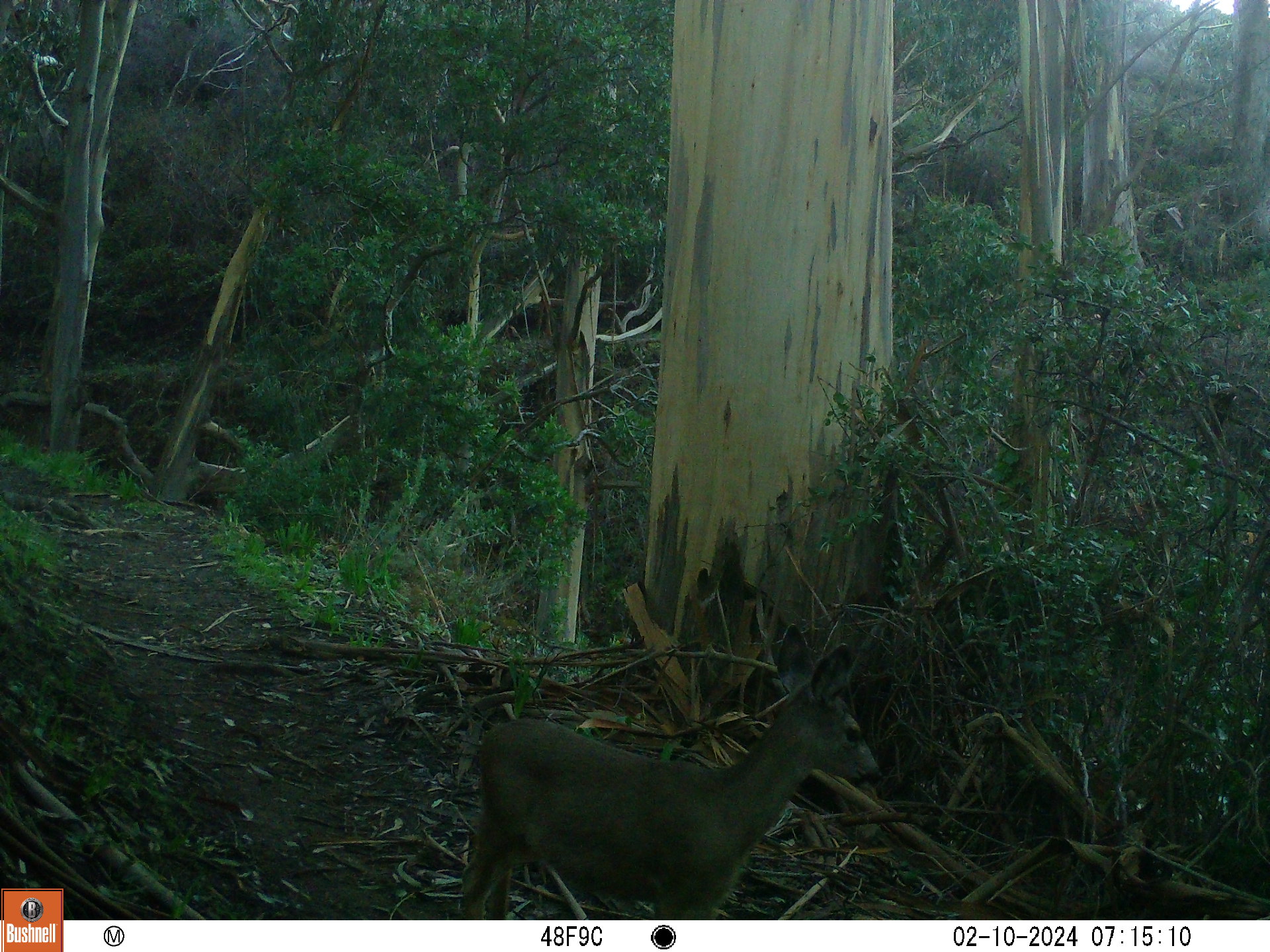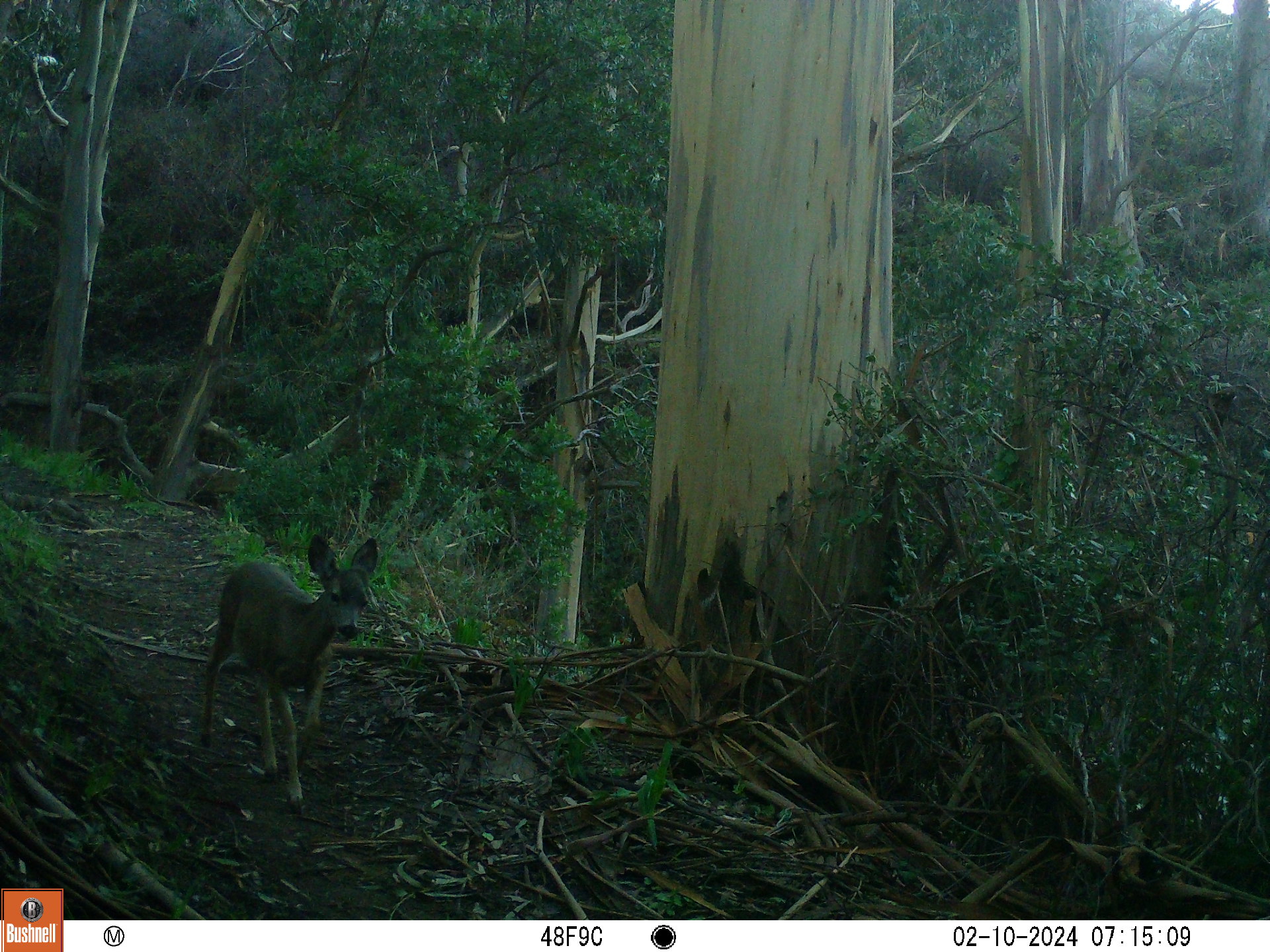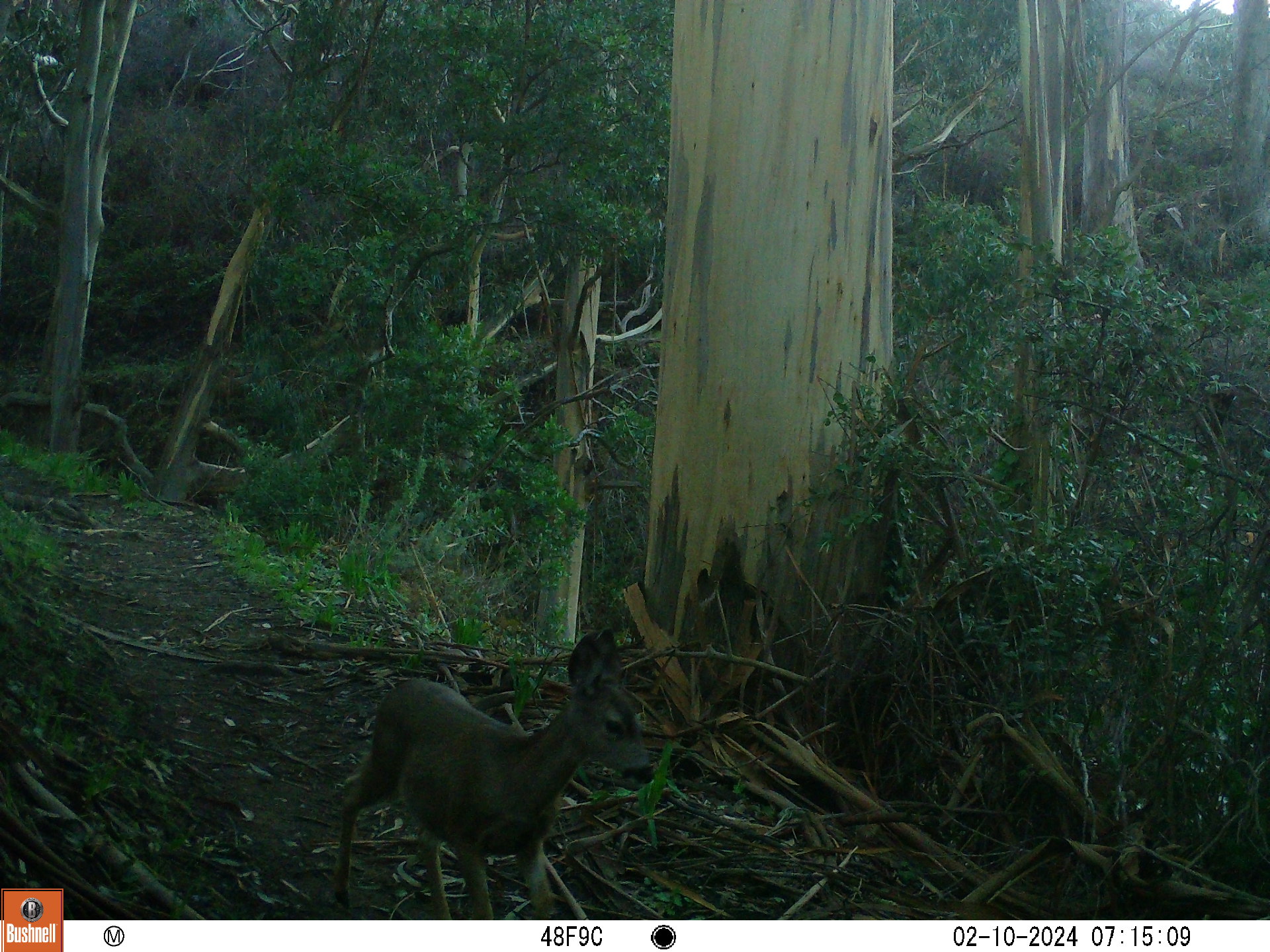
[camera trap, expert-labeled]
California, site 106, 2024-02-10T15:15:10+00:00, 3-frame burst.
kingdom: Animalia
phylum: Chordata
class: Mammalia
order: Artiodactyla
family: Cervidae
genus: Odocoileus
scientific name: Odocoileus hemionus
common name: mule deer